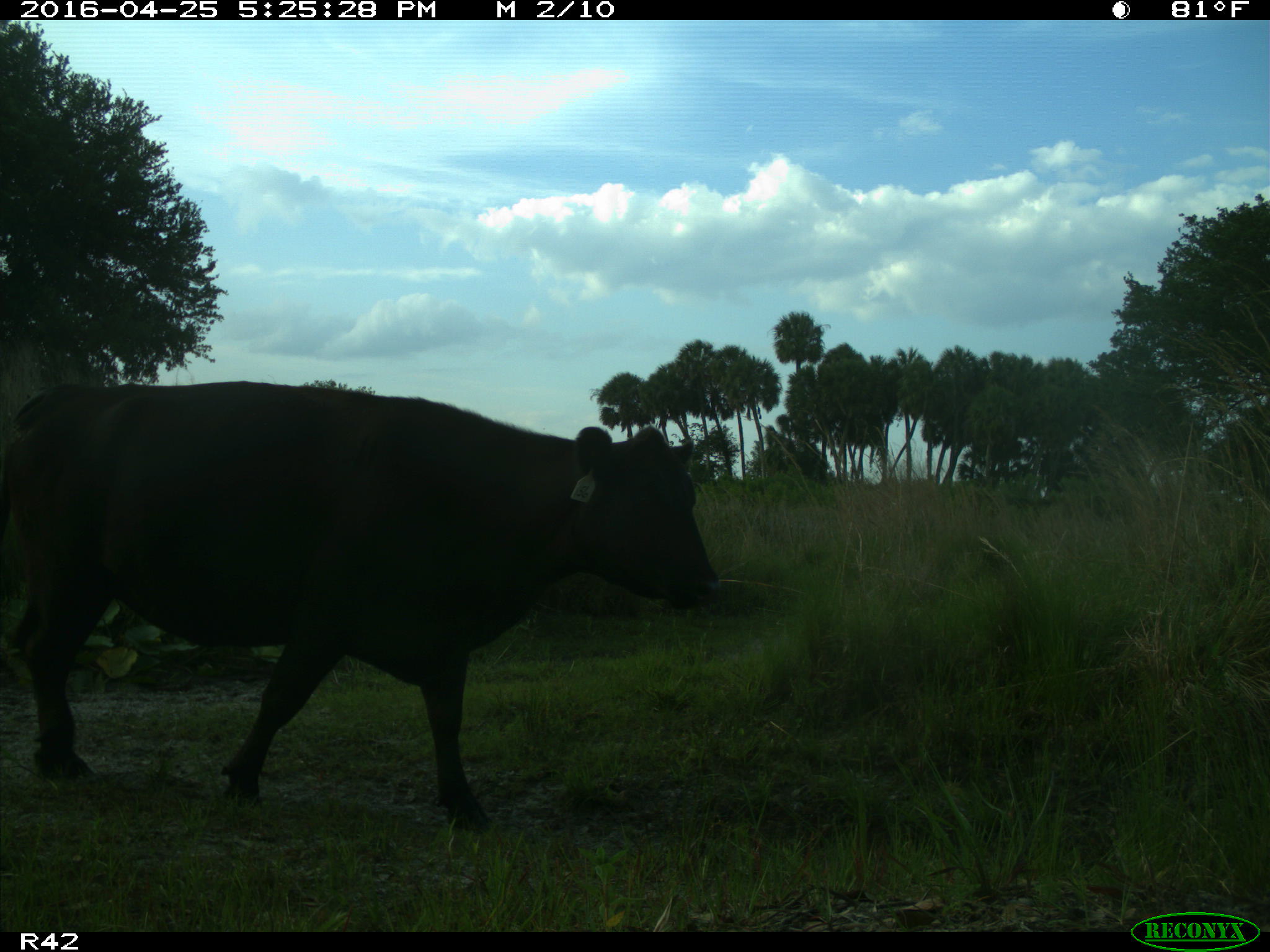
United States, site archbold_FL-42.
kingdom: Animalia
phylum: Chordata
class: Mammalia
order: Artiodactyla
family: Bovidae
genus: Bos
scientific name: Bos taurus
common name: domestic cow